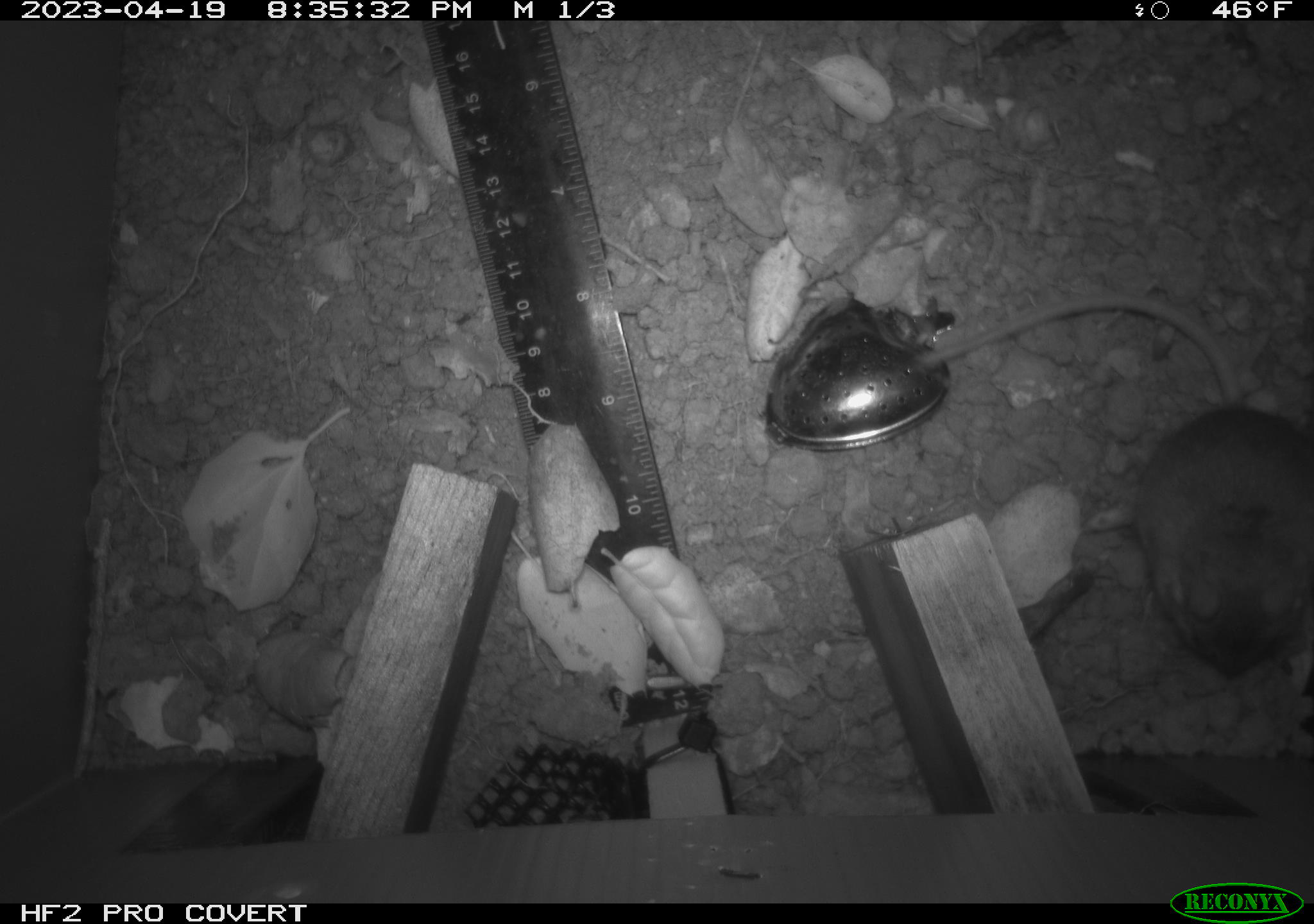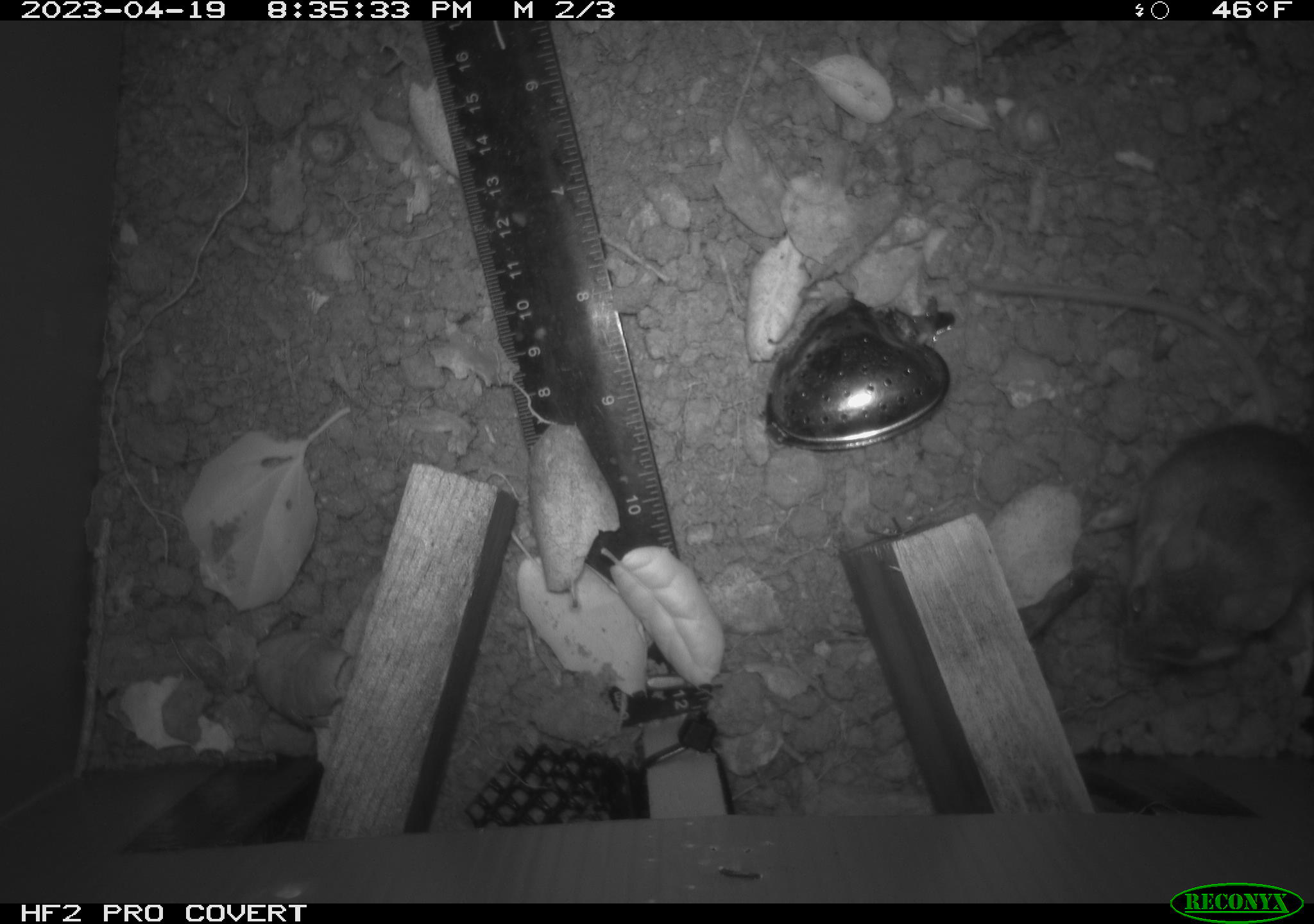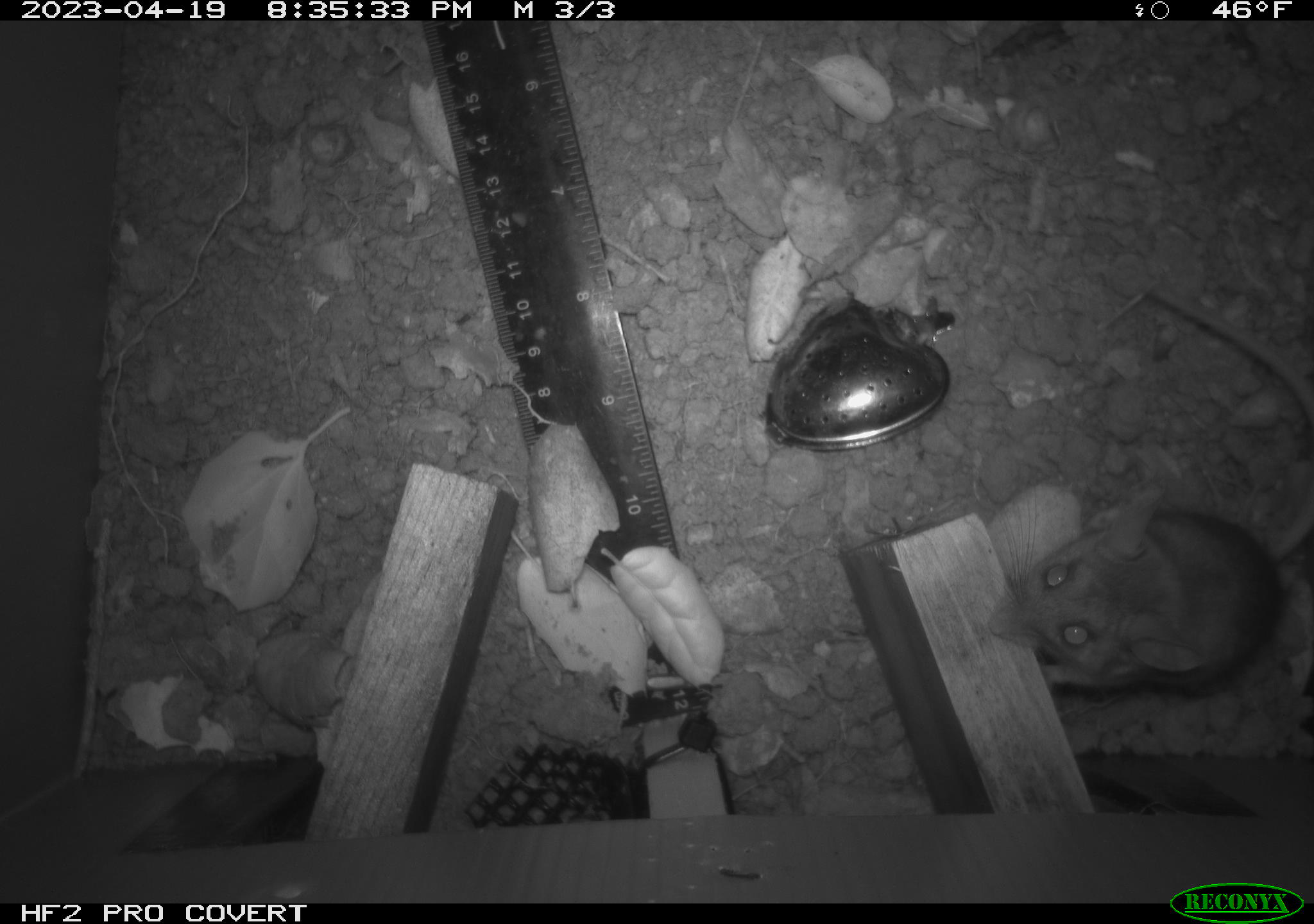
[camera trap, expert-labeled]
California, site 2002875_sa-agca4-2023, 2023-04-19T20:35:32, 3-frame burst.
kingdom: Animalia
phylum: Chordata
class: Mammalia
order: Rodentia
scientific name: Rodentia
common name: mouse species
Mouse species (Rodentia).